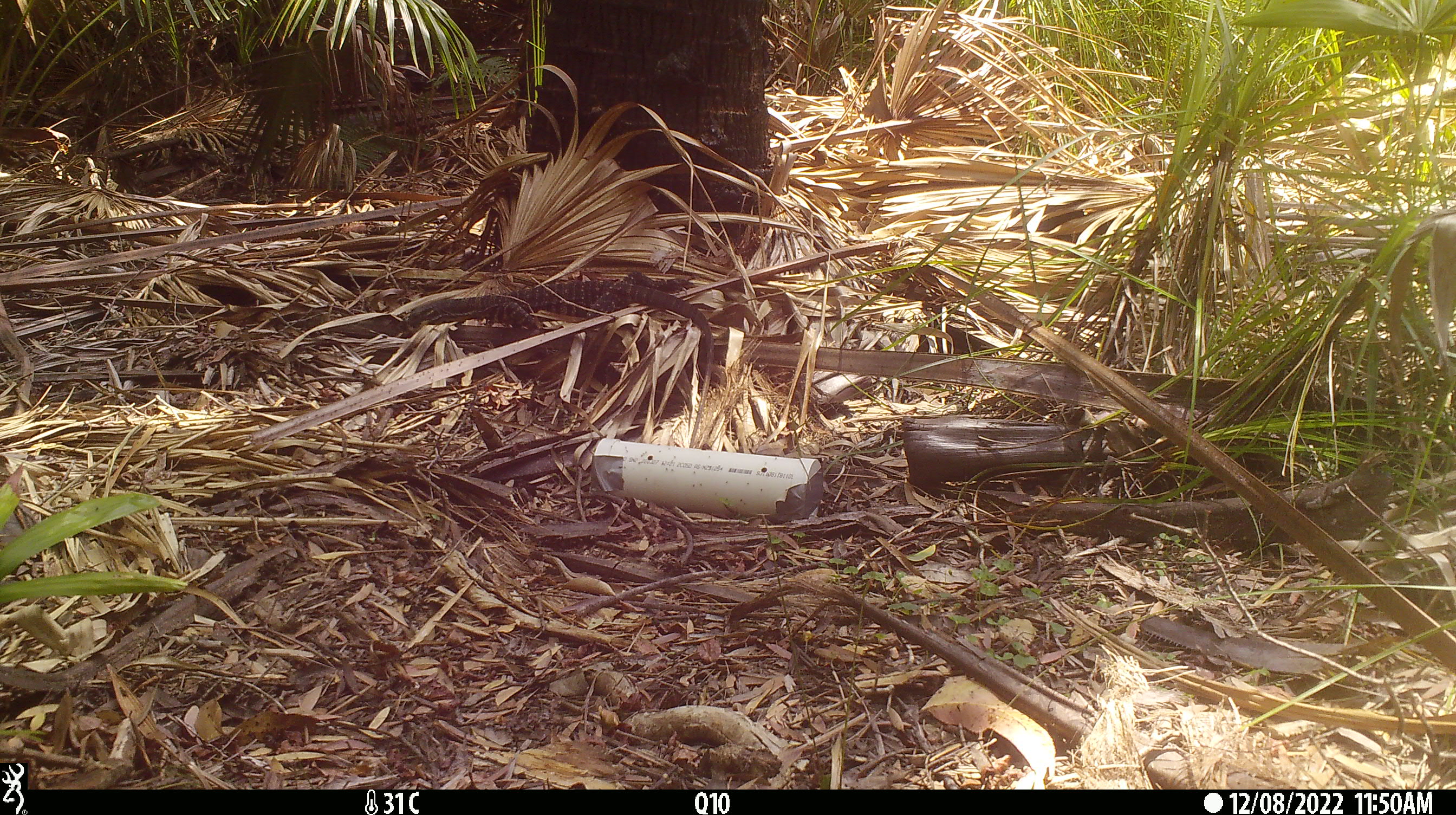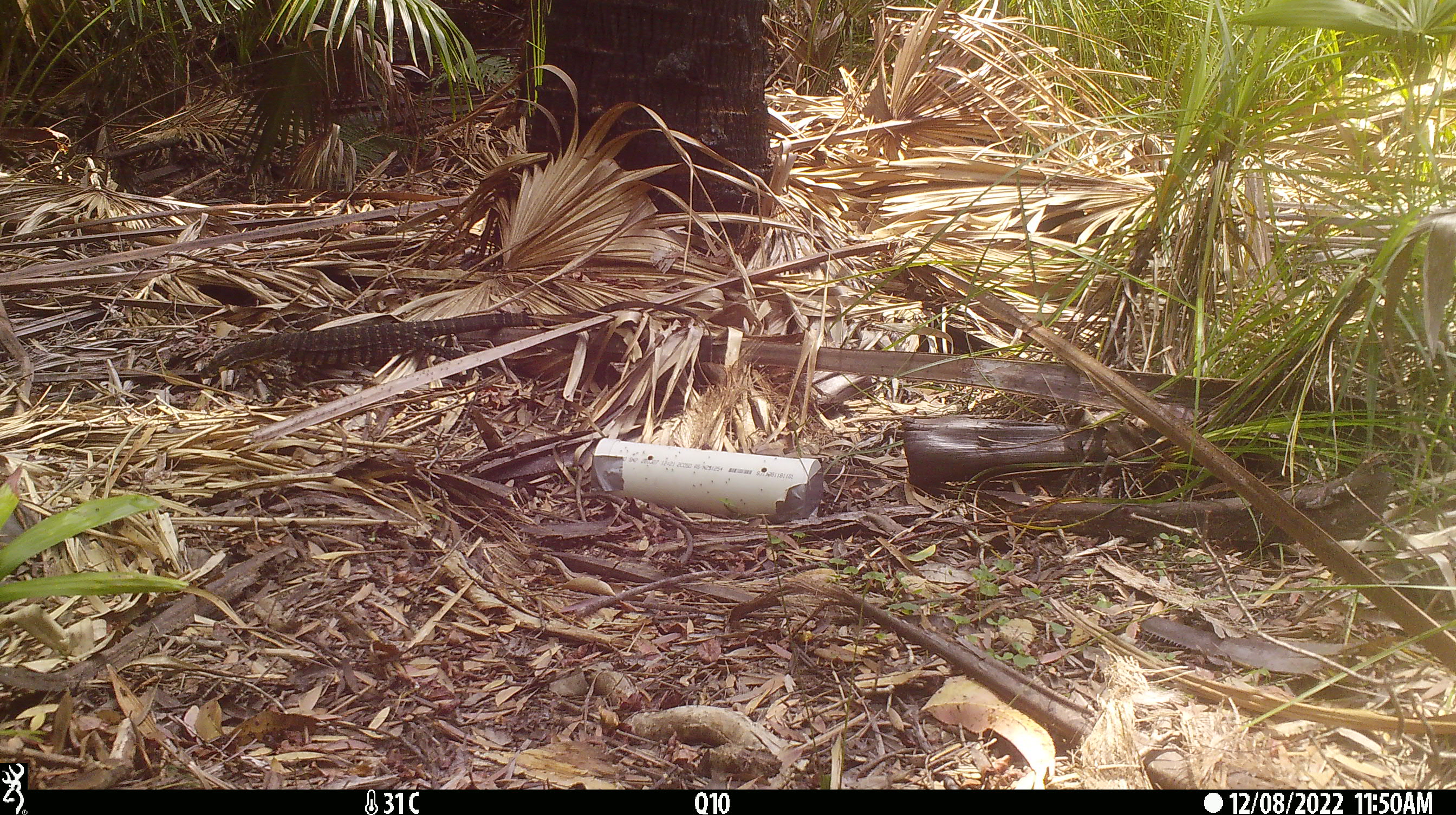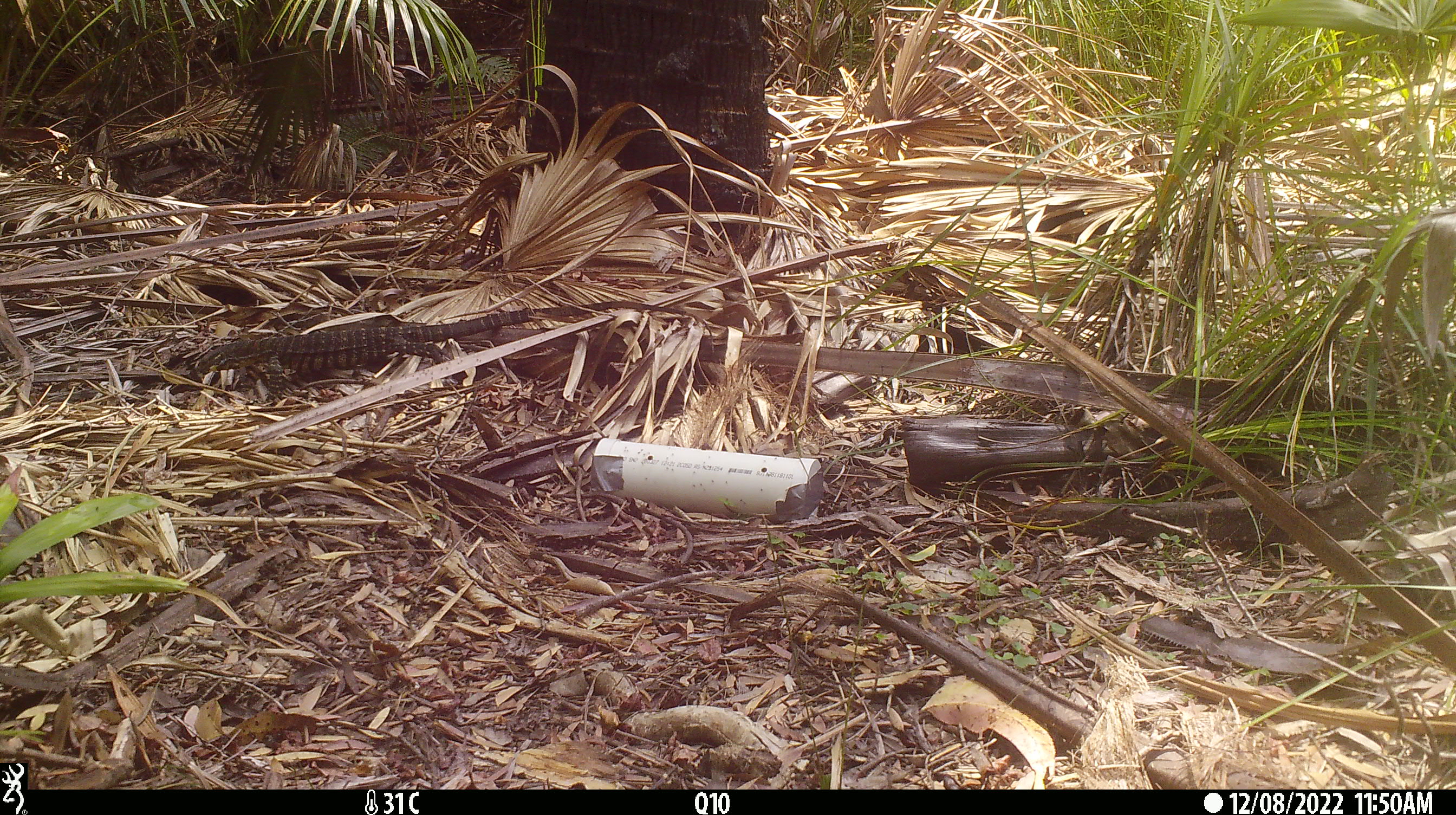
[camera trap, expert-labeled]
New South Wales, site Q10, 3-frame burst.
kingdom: Animalia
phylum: Chordata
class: Reptilia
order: Squamata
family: Varanidae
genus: Varanus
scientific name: Varanus varius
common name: lace monitor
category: goanna